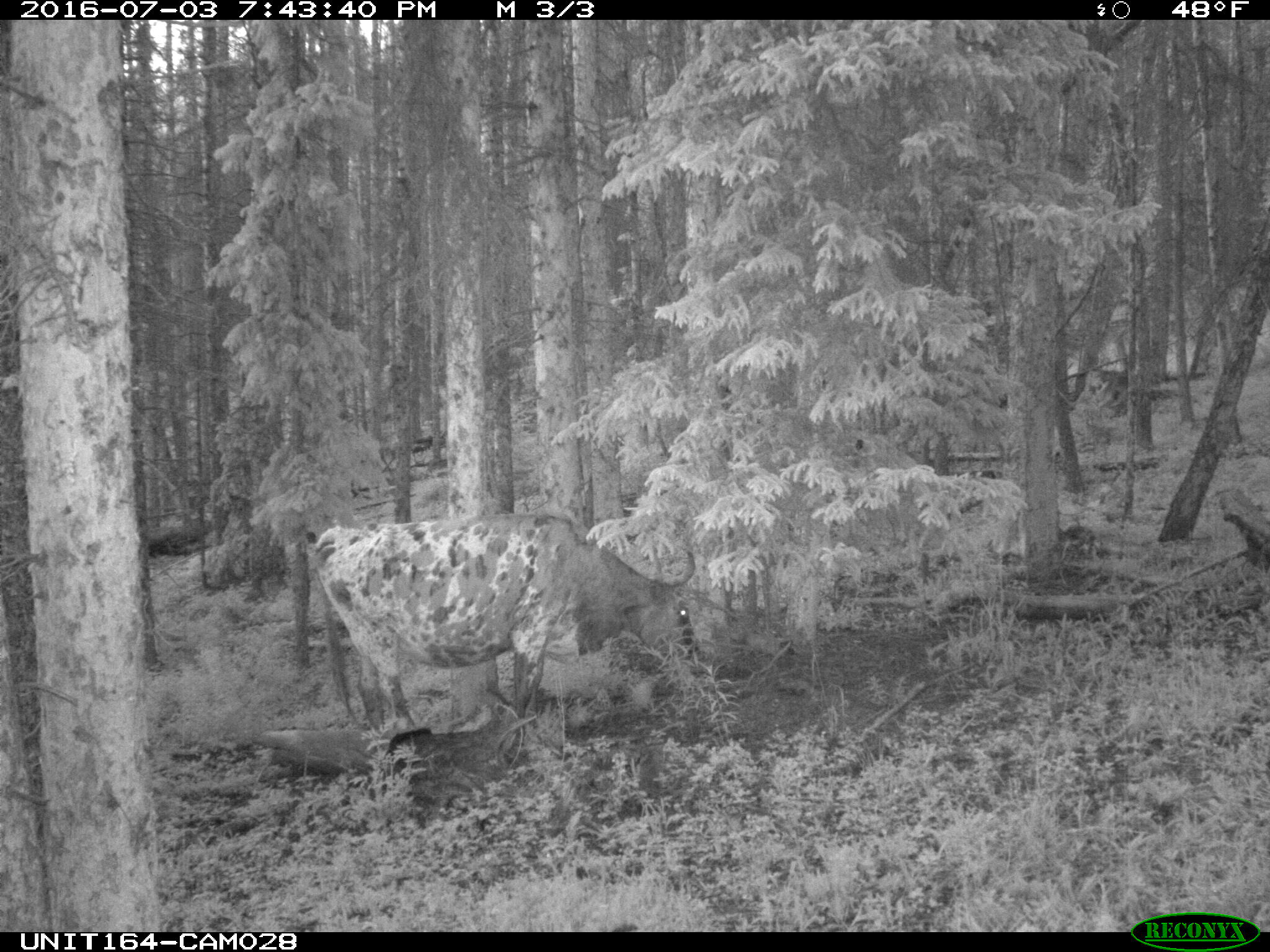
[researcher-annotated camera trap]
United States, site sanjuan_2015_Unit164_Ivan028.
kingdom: Animalia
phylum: Chordata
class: Mammalia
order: Artiodactyla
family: Bovidae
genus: Bos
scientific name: Bos taurus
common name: domestic cow